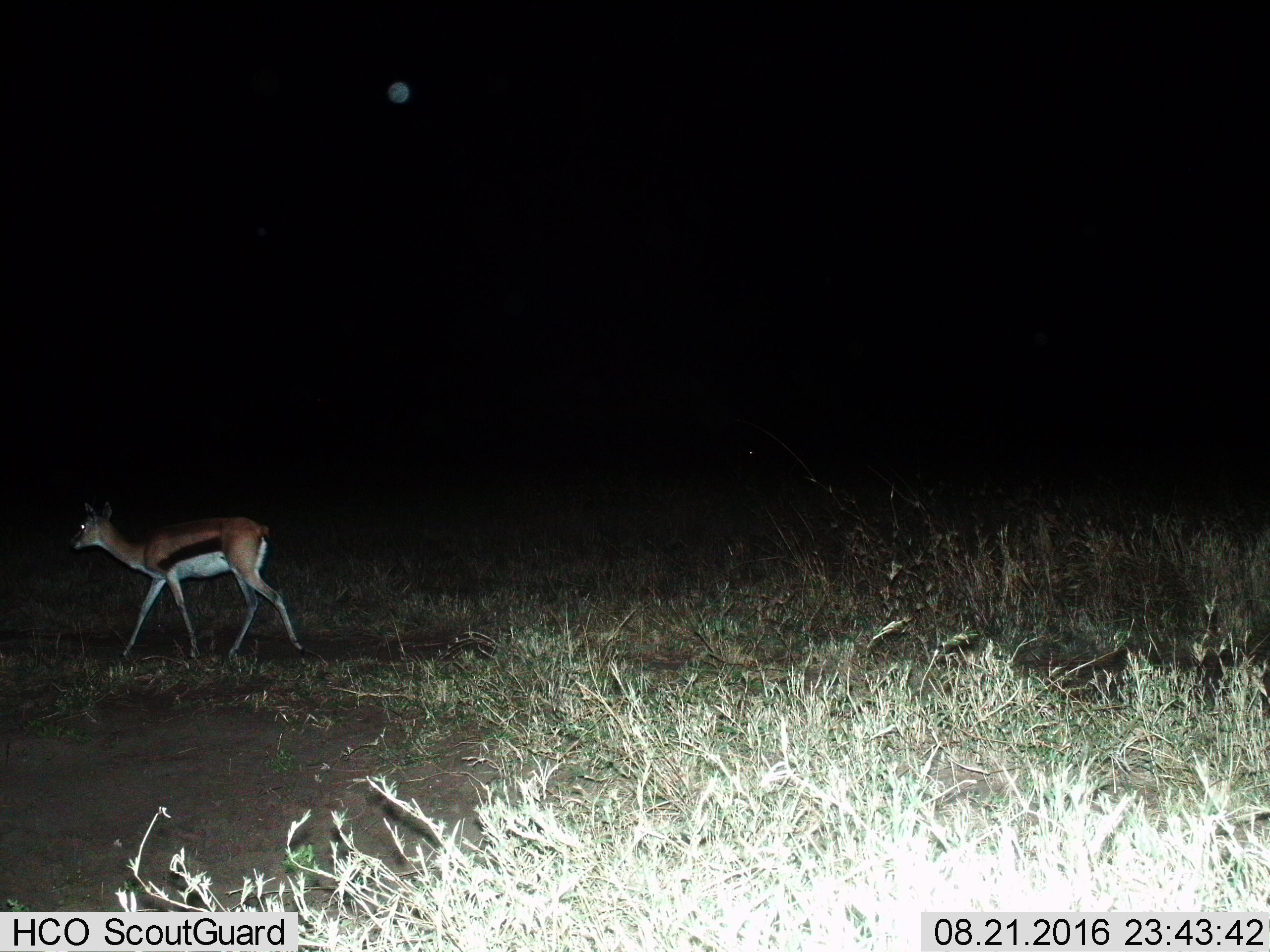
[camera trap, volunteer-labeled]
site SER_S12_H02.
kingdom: Animalia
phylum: Chordata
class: Mammalia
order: Artiodactyla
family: Bovidae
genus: Eudorcas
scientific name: Eudorcas thomsonii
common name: thomson's gazelle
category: gazellethomsons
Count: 1.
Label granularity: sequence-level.